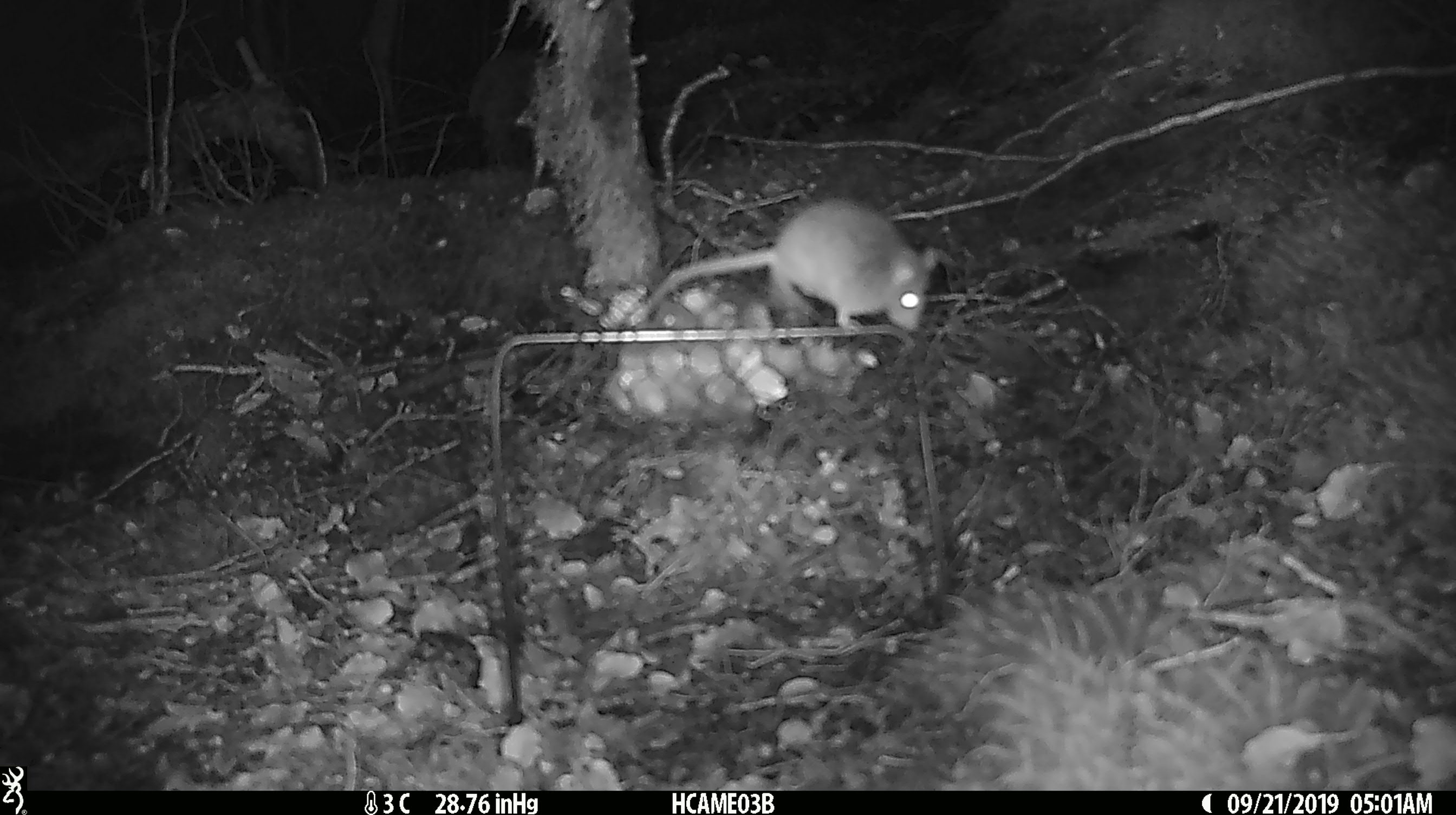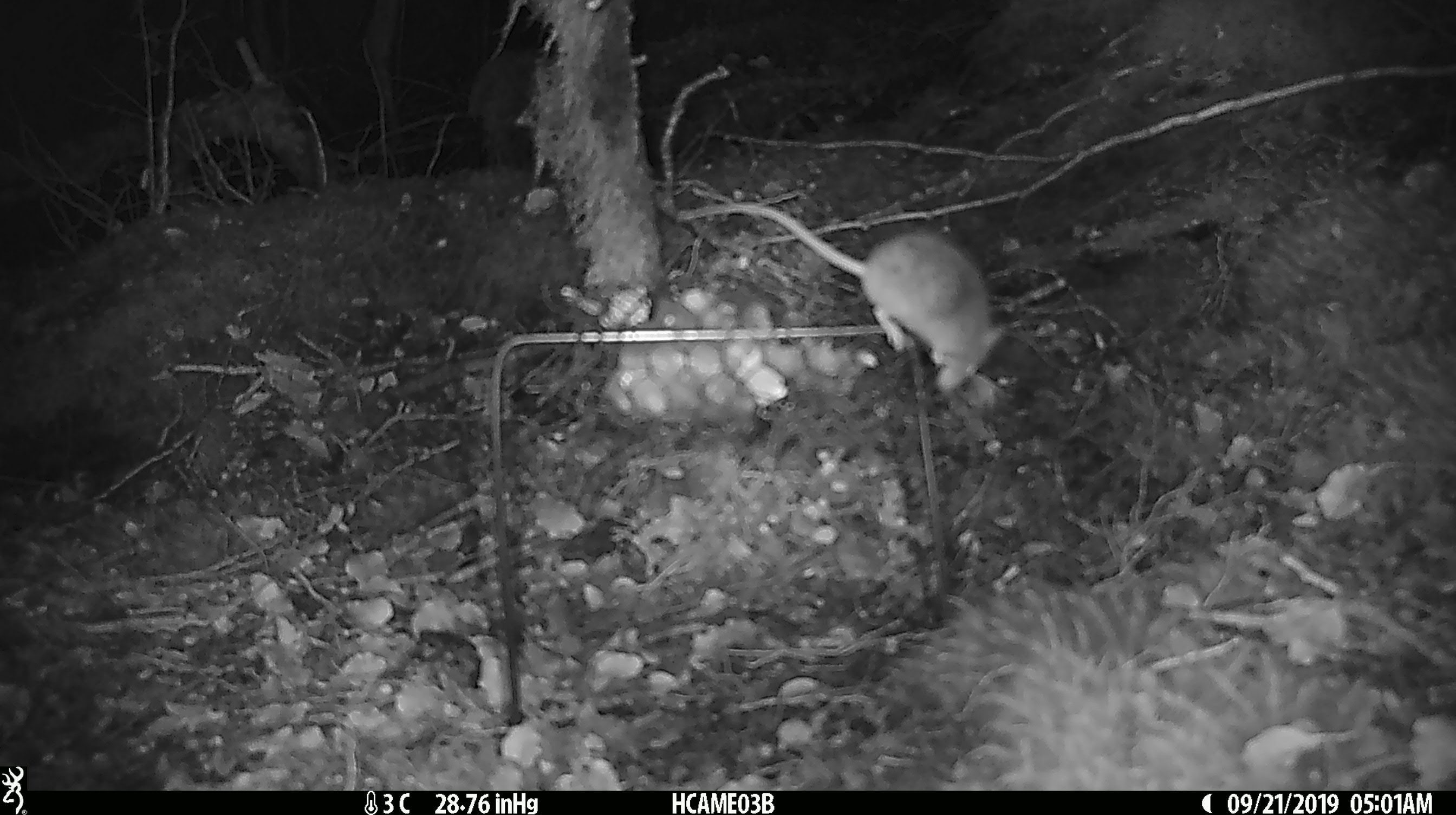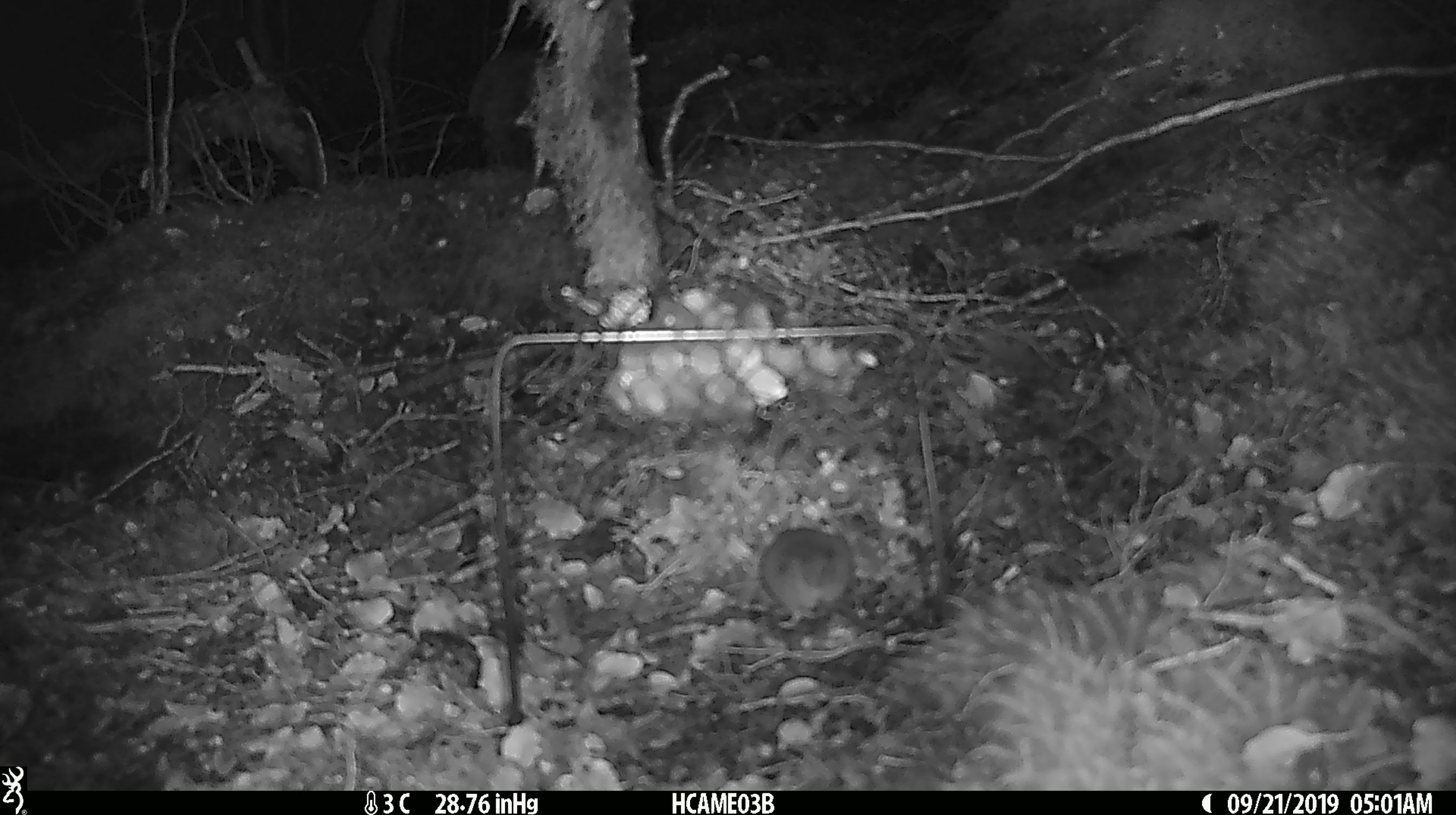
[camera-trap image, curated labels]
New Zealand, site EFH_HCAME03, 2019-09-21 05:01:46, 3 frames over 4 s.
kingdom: Animalia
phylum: Chordata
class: Mammalia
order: Rodentia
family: Muridae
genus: Mus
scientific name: Mus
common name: mouse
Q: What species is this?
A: Mouse (Mus).